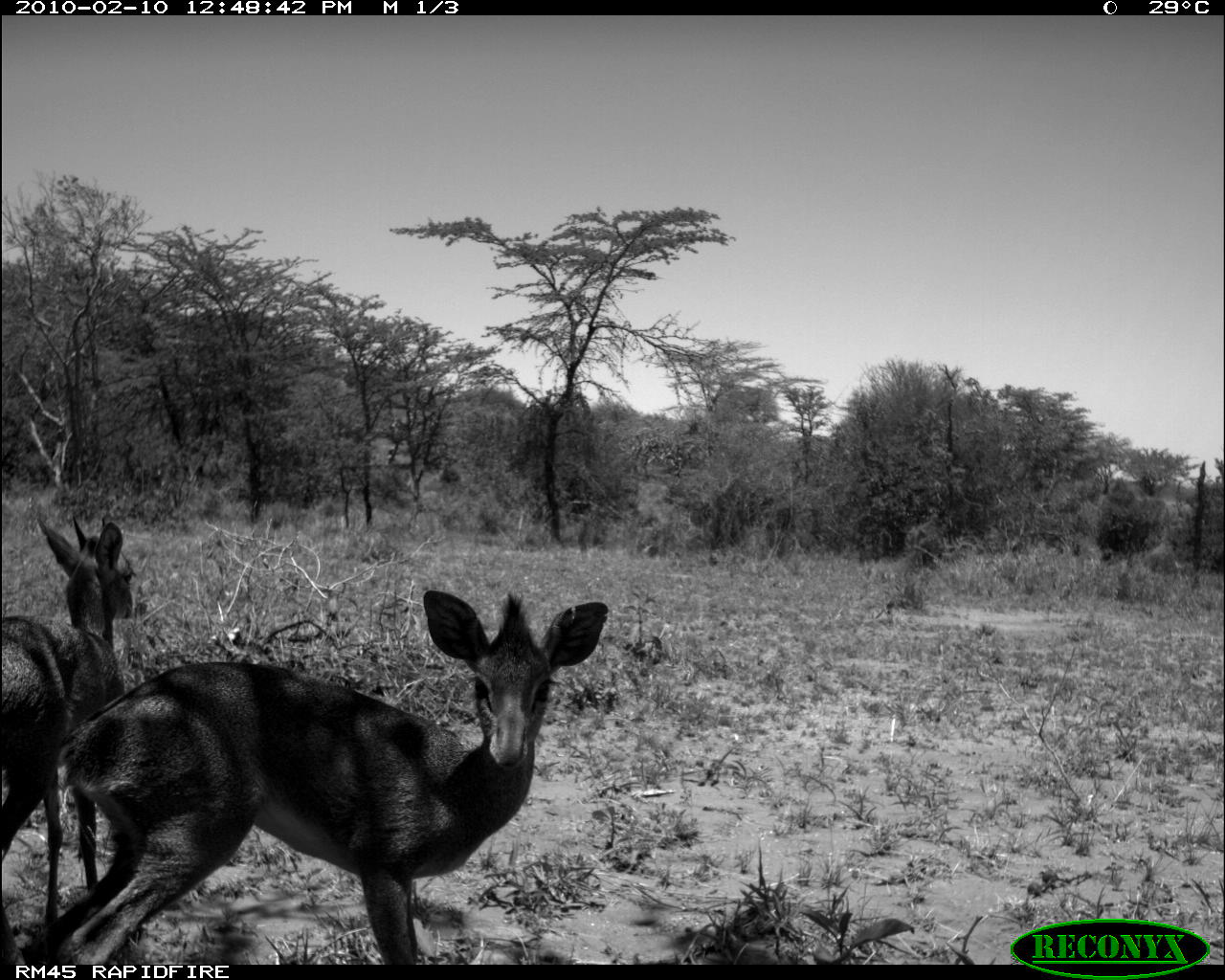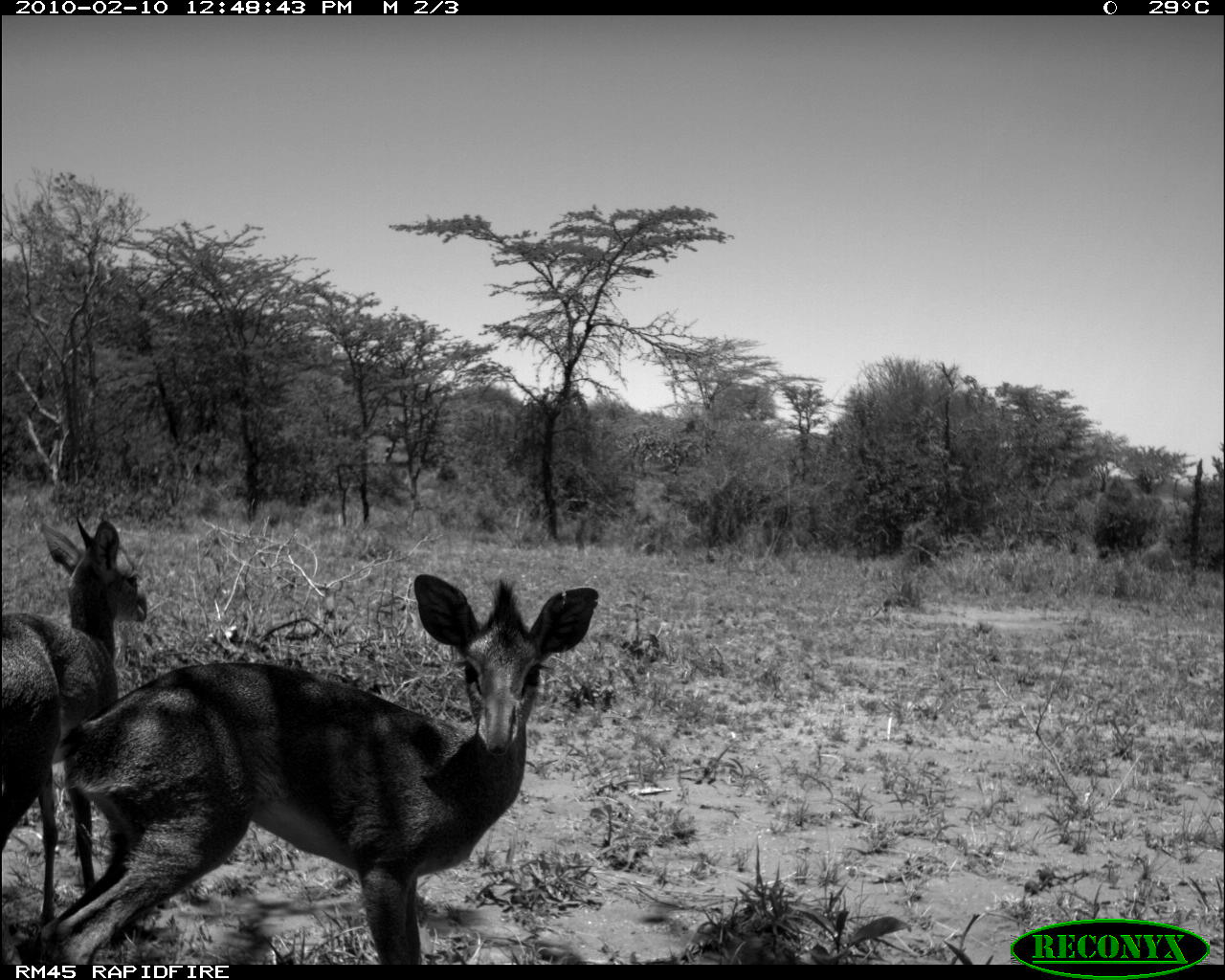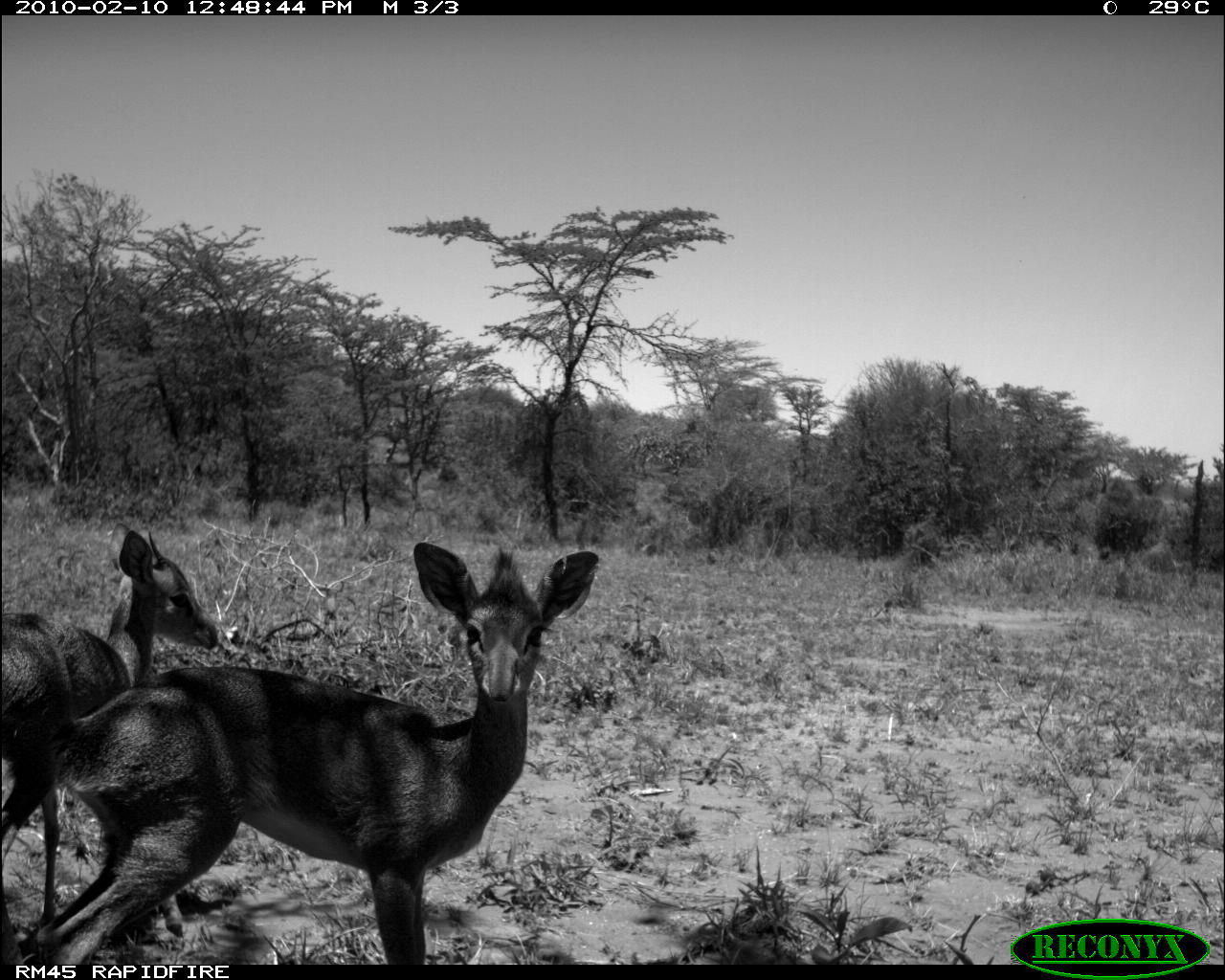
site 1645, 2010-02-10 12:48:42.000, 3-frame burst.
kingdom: Animalia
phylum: Chordata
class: Mammalia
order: Artiodactyla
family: Bovidae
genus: Madoqua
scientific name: Madoqua guentheri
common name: günther's dik-dik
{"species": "Madoqua guentheri (günther's dik-dik)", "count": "2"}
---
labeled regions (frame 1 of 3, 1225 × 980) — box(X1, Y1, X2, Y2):
madoqua guentheri: box(51, 587, 611, 969); box(0, 508, 150, 902)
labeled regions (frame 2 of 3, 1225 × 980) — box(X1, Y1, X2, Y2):
madoqua guentheri: box(12, 571, 600, 973); box(0, 515, 149, 925)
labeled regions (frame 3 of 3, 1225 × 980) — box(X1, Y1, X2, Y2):
madoqua guentheri: box(34, 539, 598, 963); box(3, 523, 222, 882)